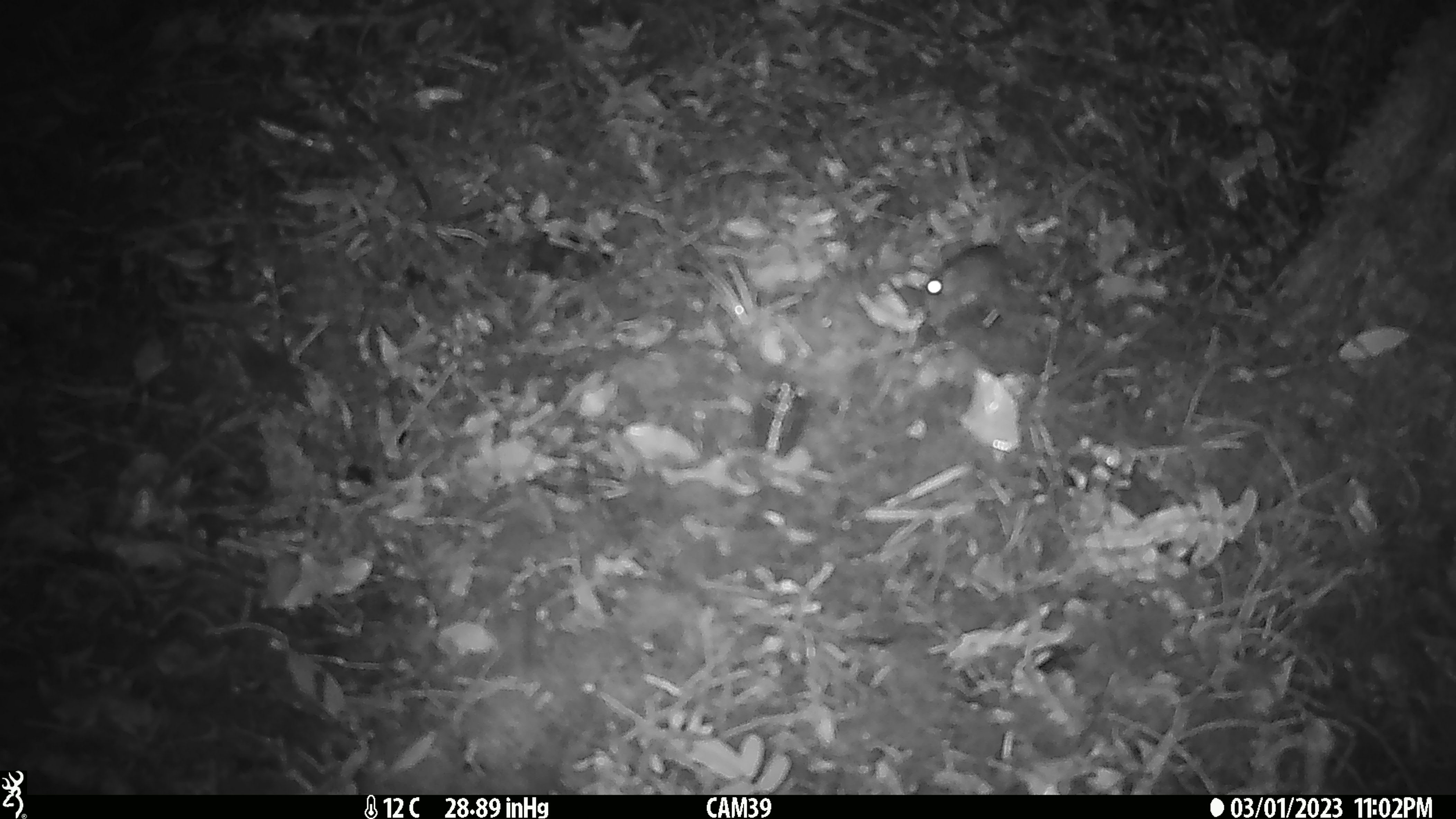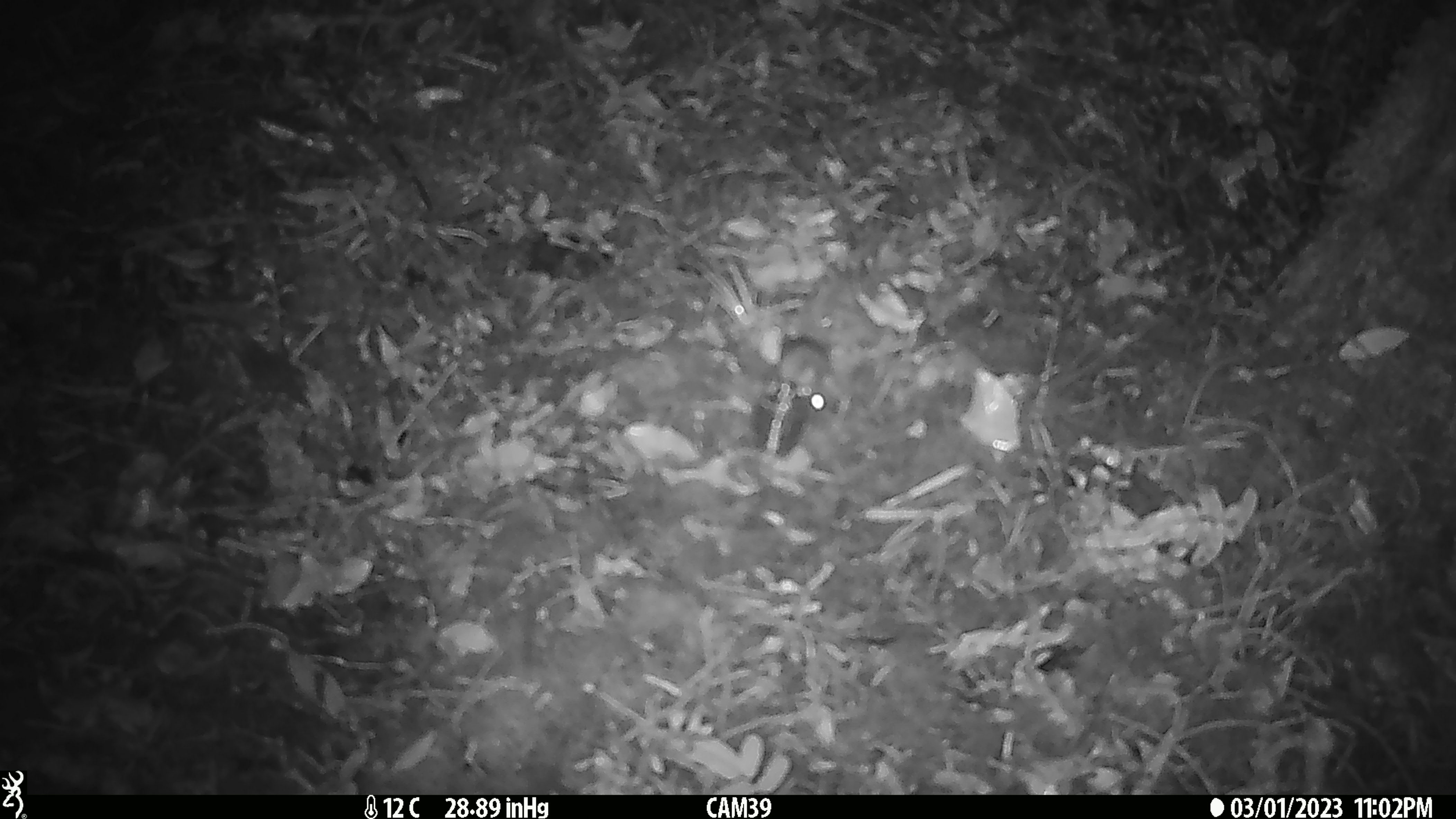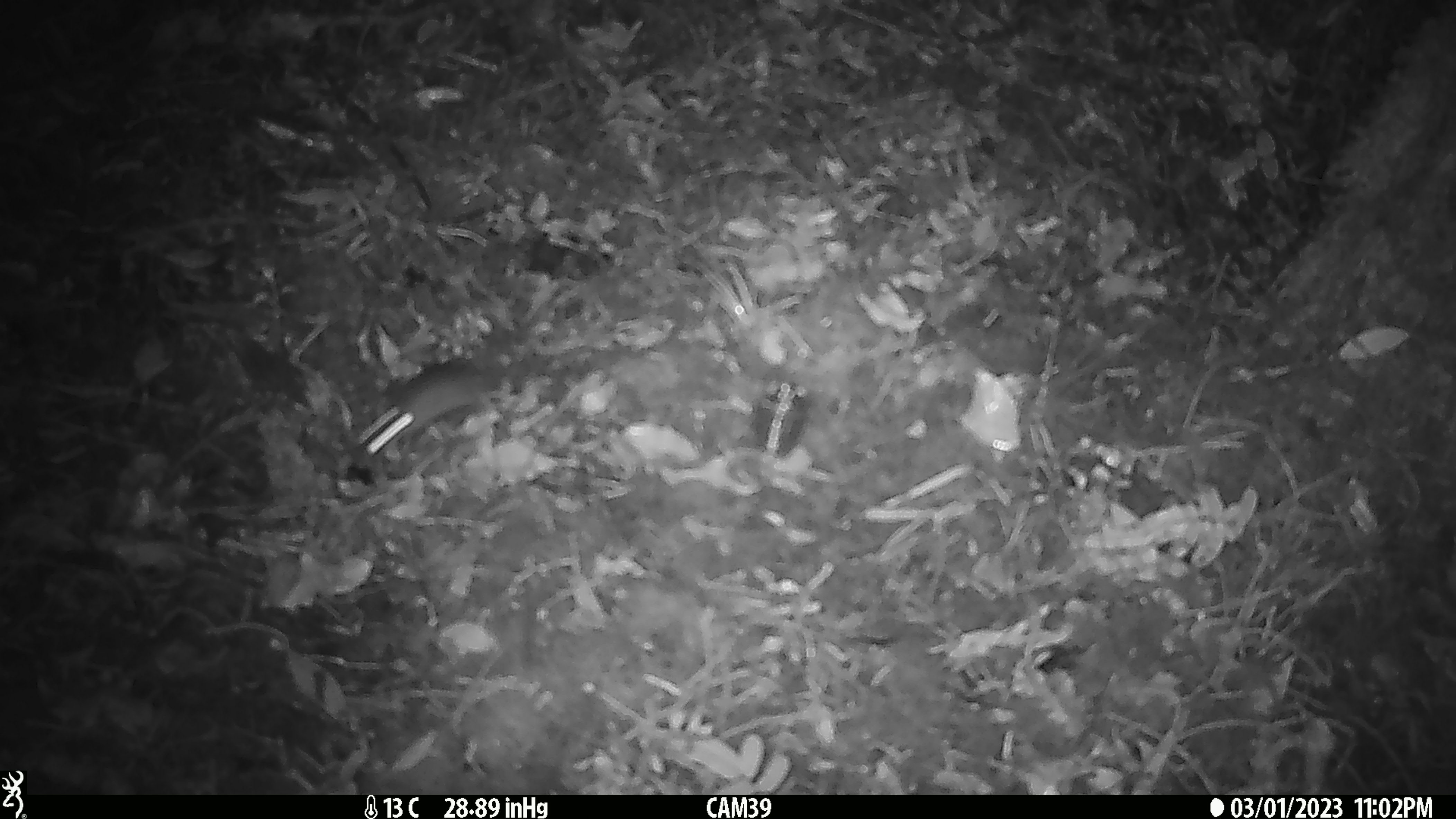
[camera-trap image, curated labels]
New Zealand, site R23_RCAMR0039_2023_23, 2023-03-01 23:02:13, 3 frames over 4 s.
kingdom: Animalia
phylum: Chordata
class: Mammalia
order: Rodentia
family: Muridae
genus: Mus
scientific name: Mus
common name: mouse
Mouse (Mus).